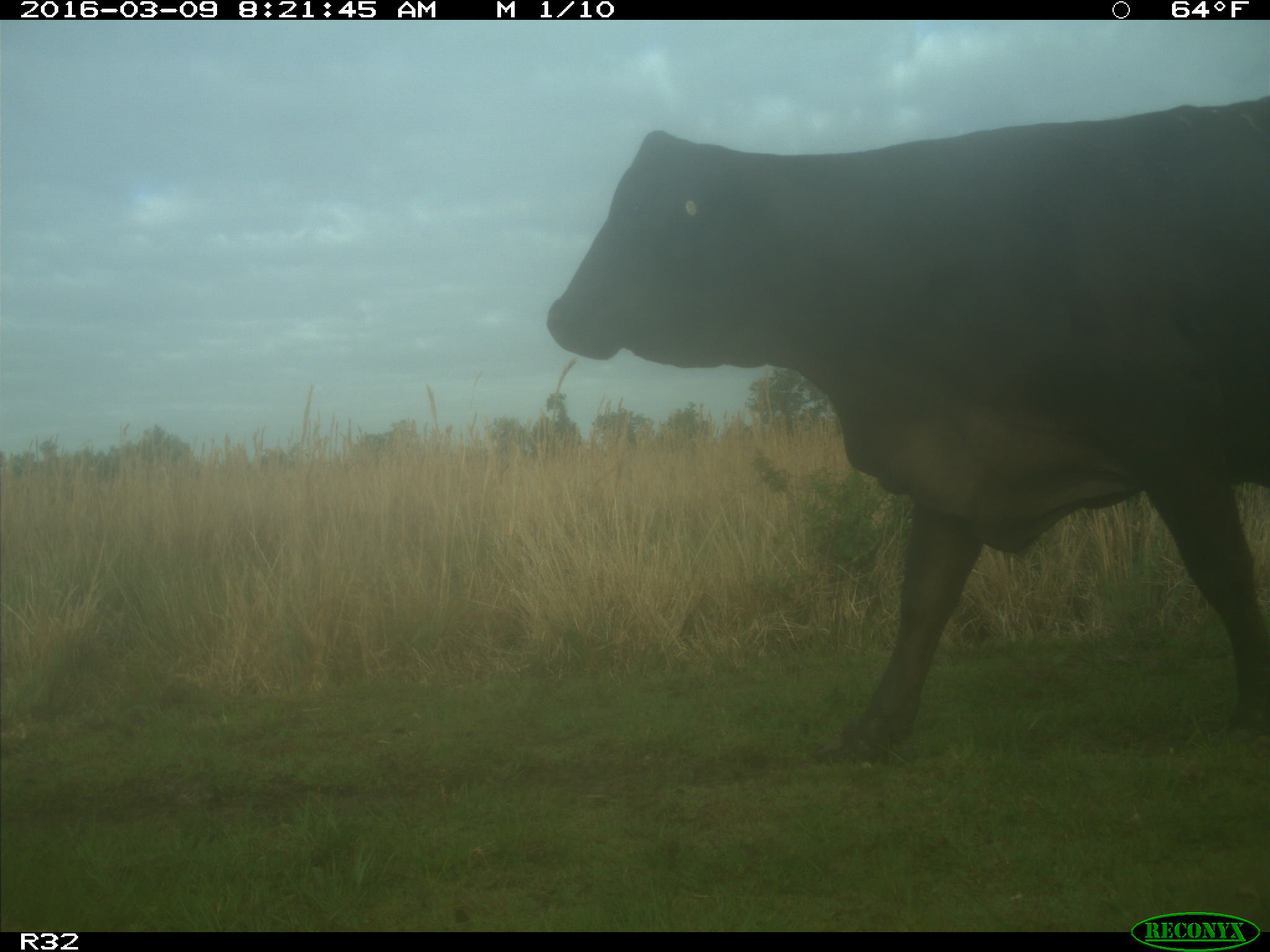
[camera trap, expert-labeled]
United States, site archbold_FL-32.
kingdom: Animalia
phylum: Chordata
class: Mammalia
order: Artiodactyla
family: Bovidae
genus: Bos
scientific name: Bos taurus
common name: domestic cow